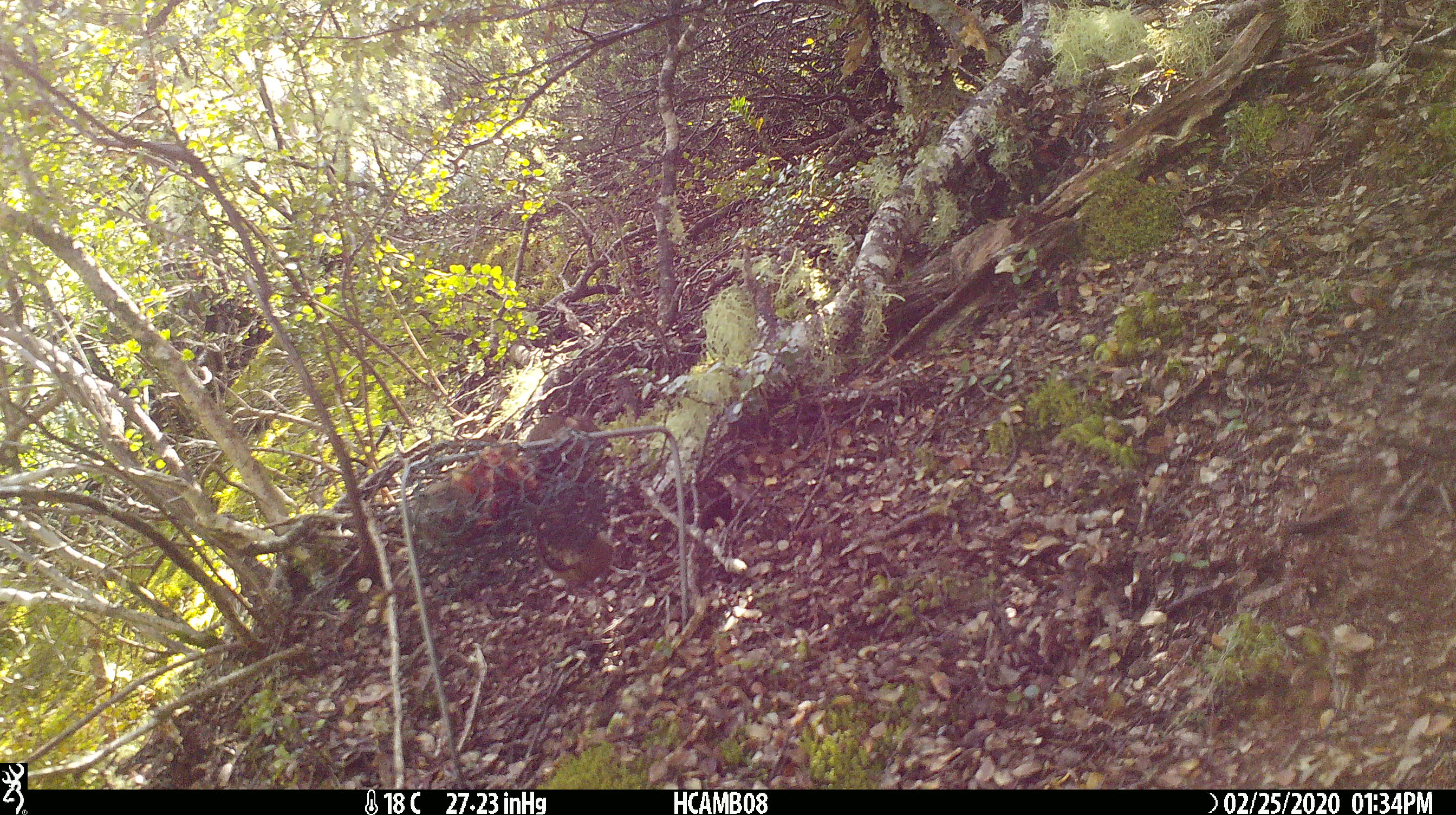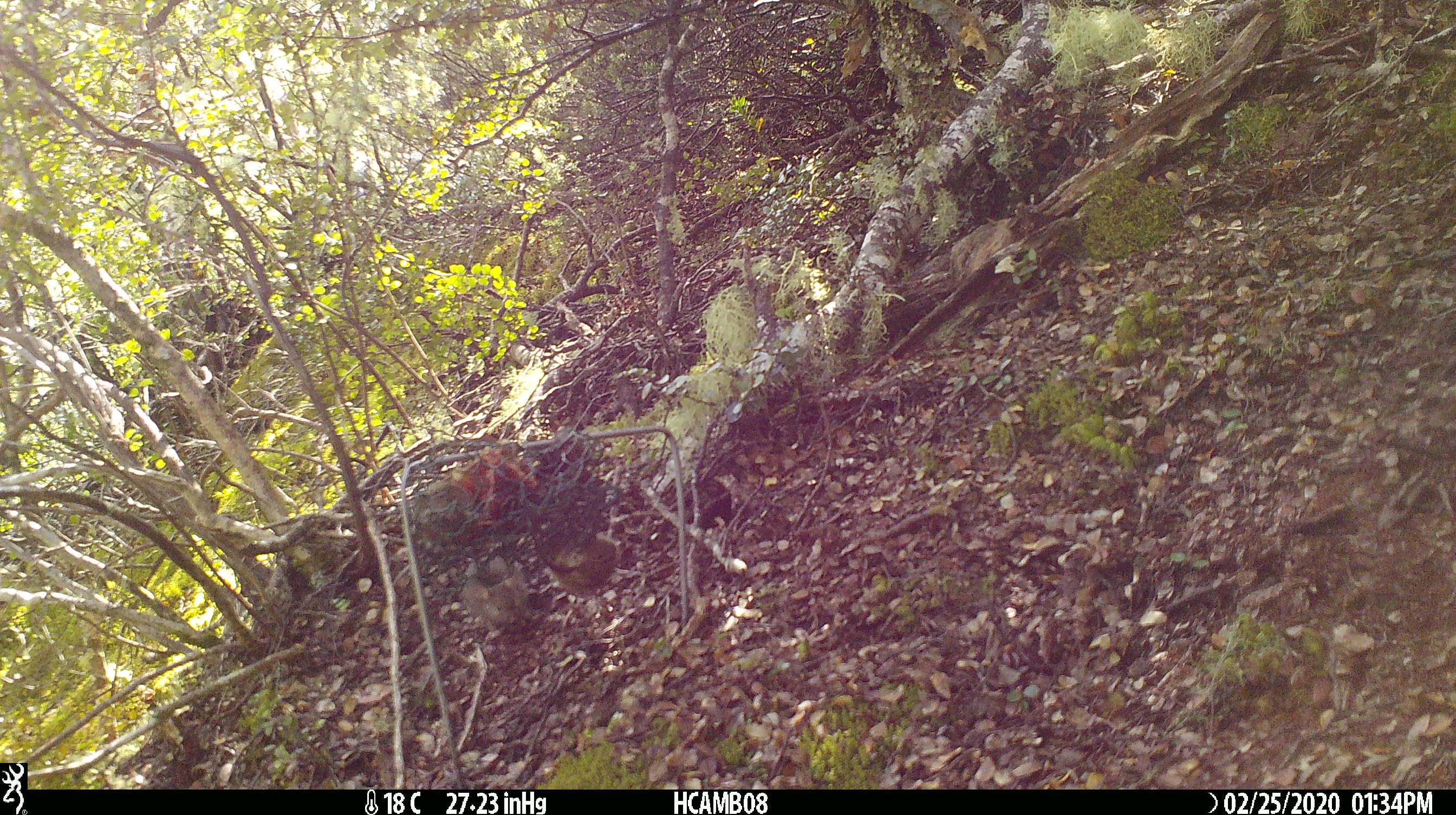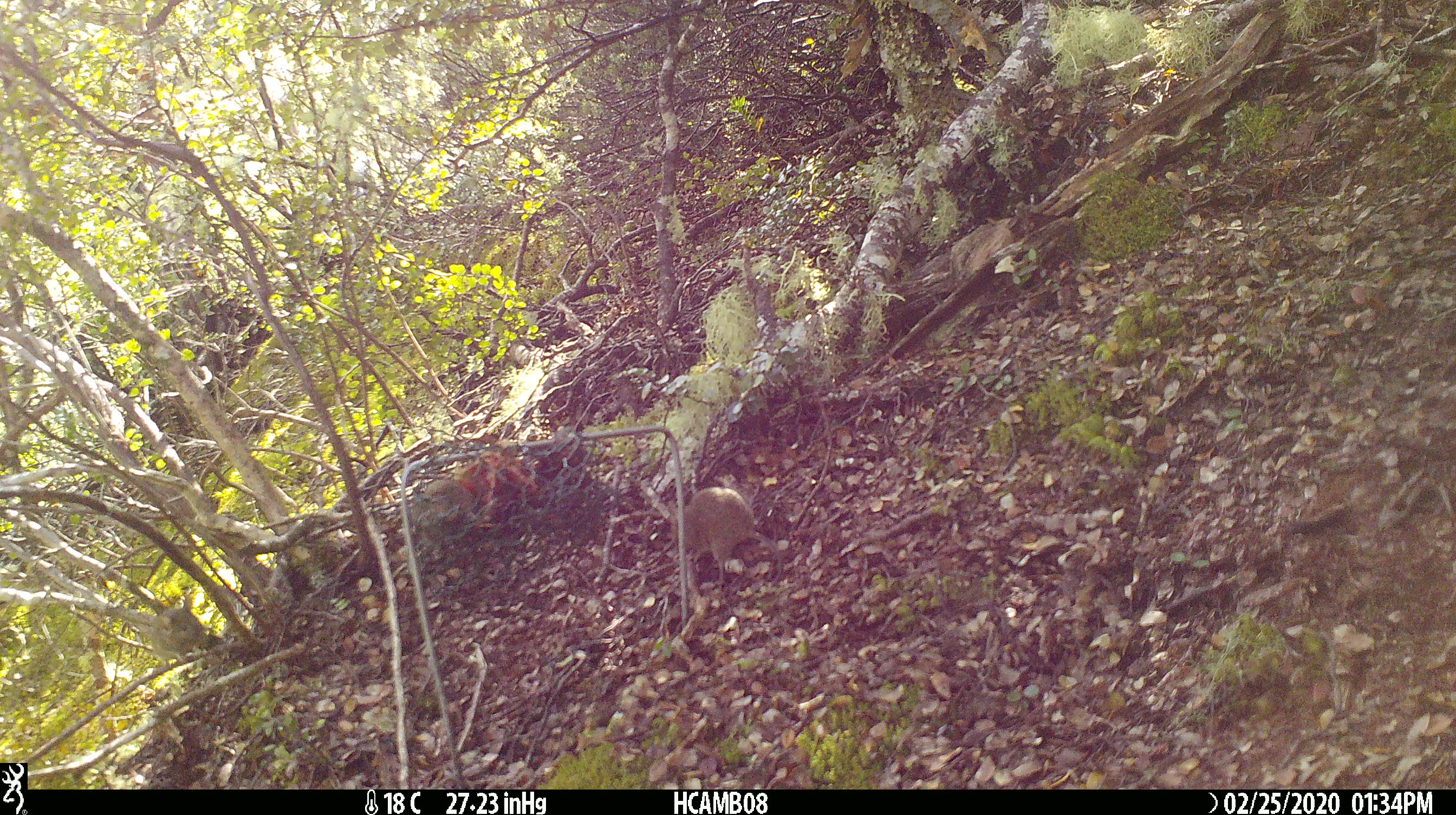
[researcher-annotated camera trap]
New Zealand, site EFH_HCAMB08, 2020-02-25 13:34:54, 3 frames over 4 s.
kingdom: Animalia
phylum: Chordata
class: Mammalia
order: Rodentia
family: Muridae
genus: Mus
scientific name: Mus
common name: mouse